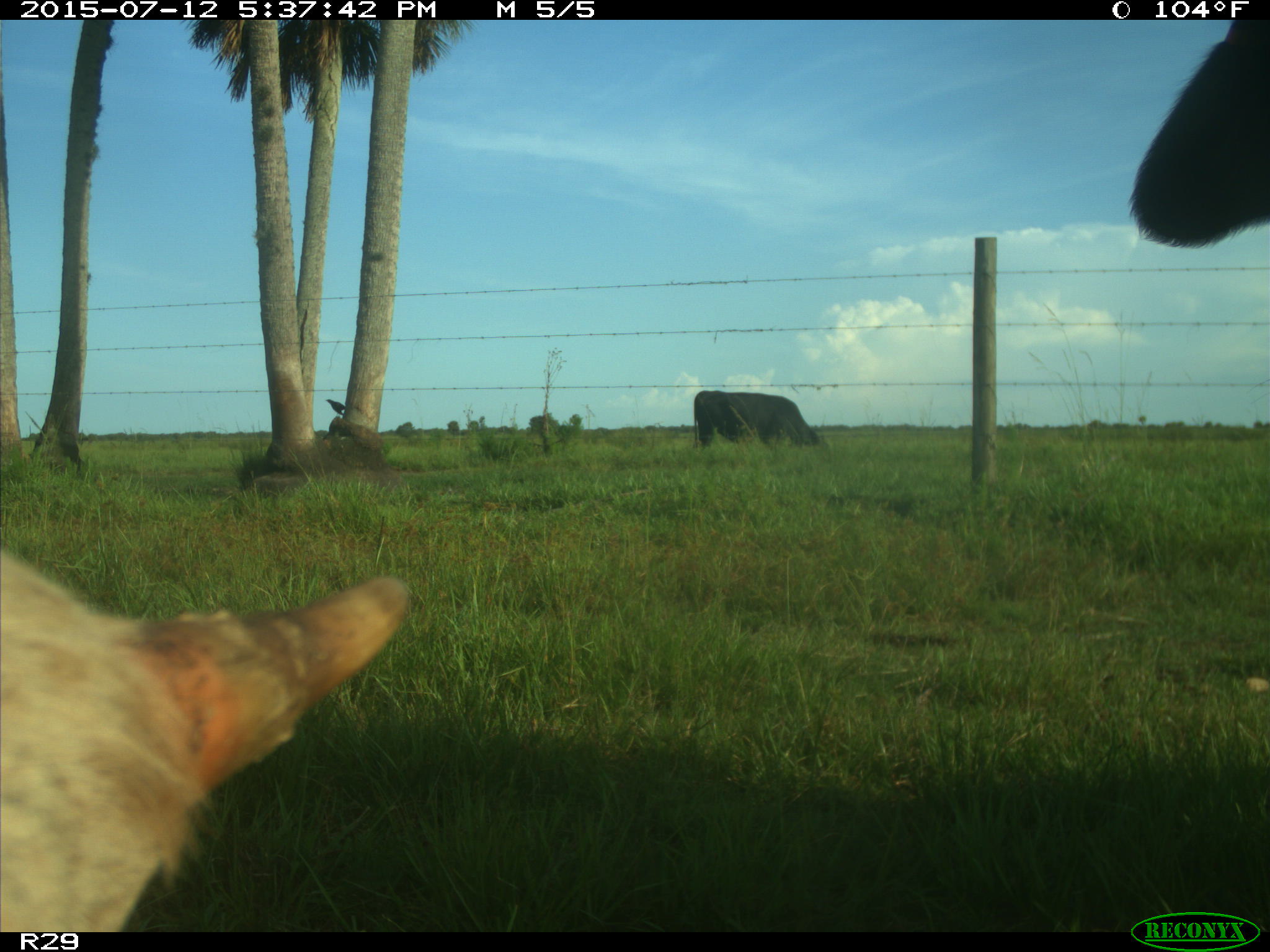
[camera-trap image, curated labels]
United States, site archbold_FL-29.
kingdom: Animalia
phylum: Chordata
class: Mammalia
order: Artiodactyla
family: Bovidae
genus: Bos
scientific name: Bos taurus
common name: domestic cow